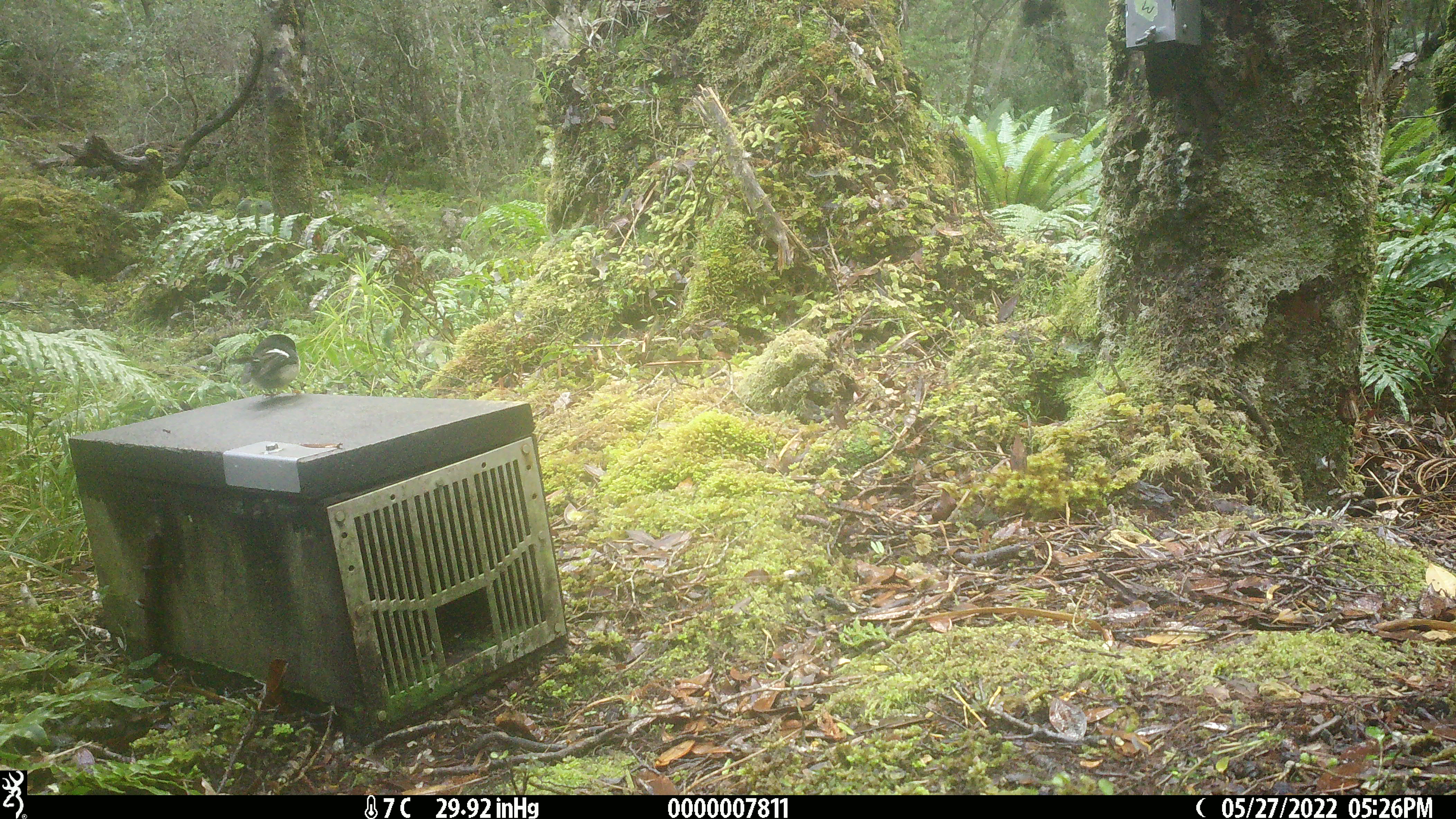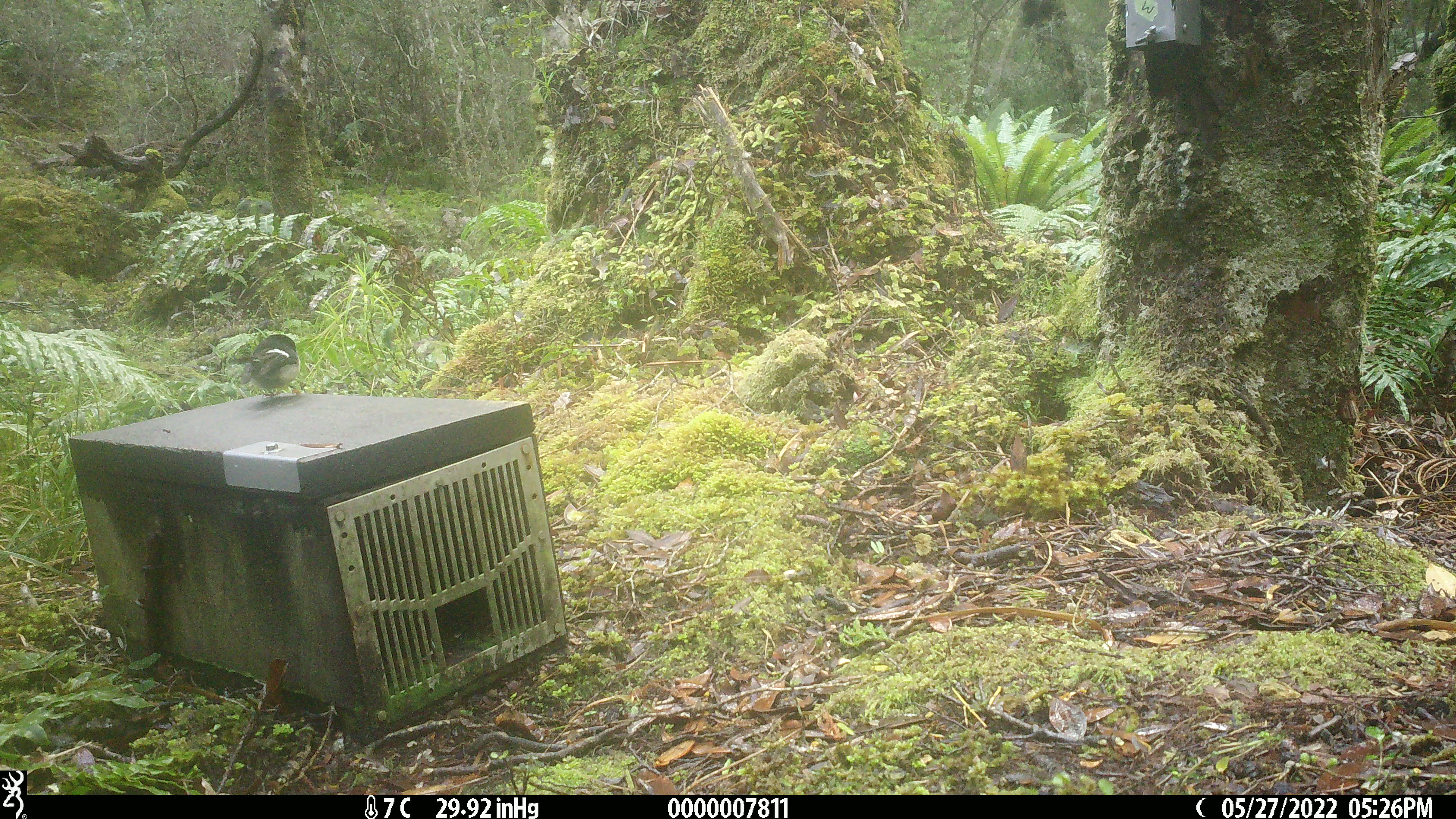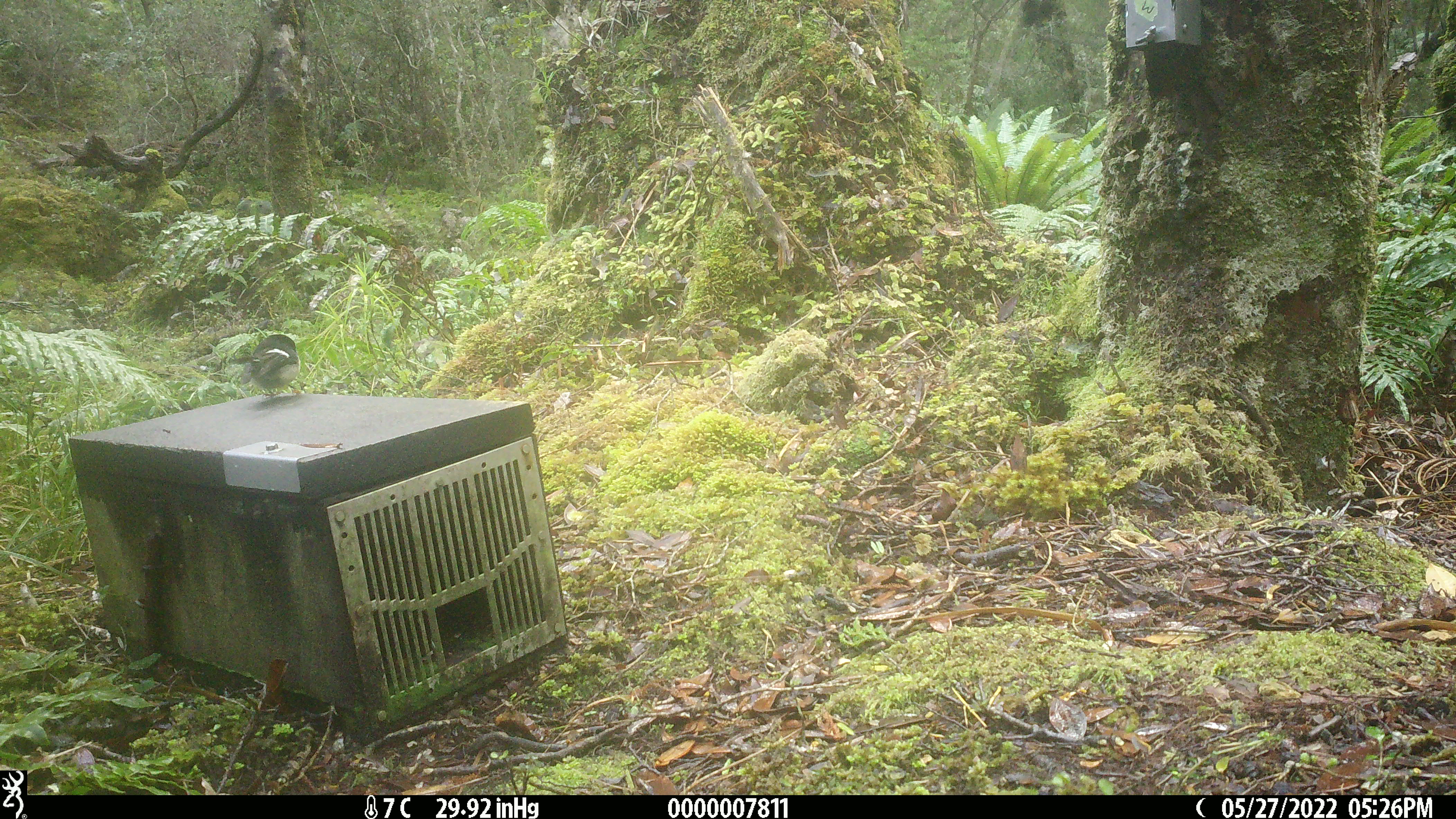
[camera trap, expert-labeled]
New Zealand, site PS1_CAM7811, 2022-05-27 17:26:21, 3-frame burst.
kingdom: Animalia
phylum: Chordata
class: Aves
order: Passeriformes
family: Petroicidae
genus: Petroica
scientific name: Petroica macrocephala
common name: tomtit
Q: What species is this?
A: Tomtit (Petroica macrocephala).